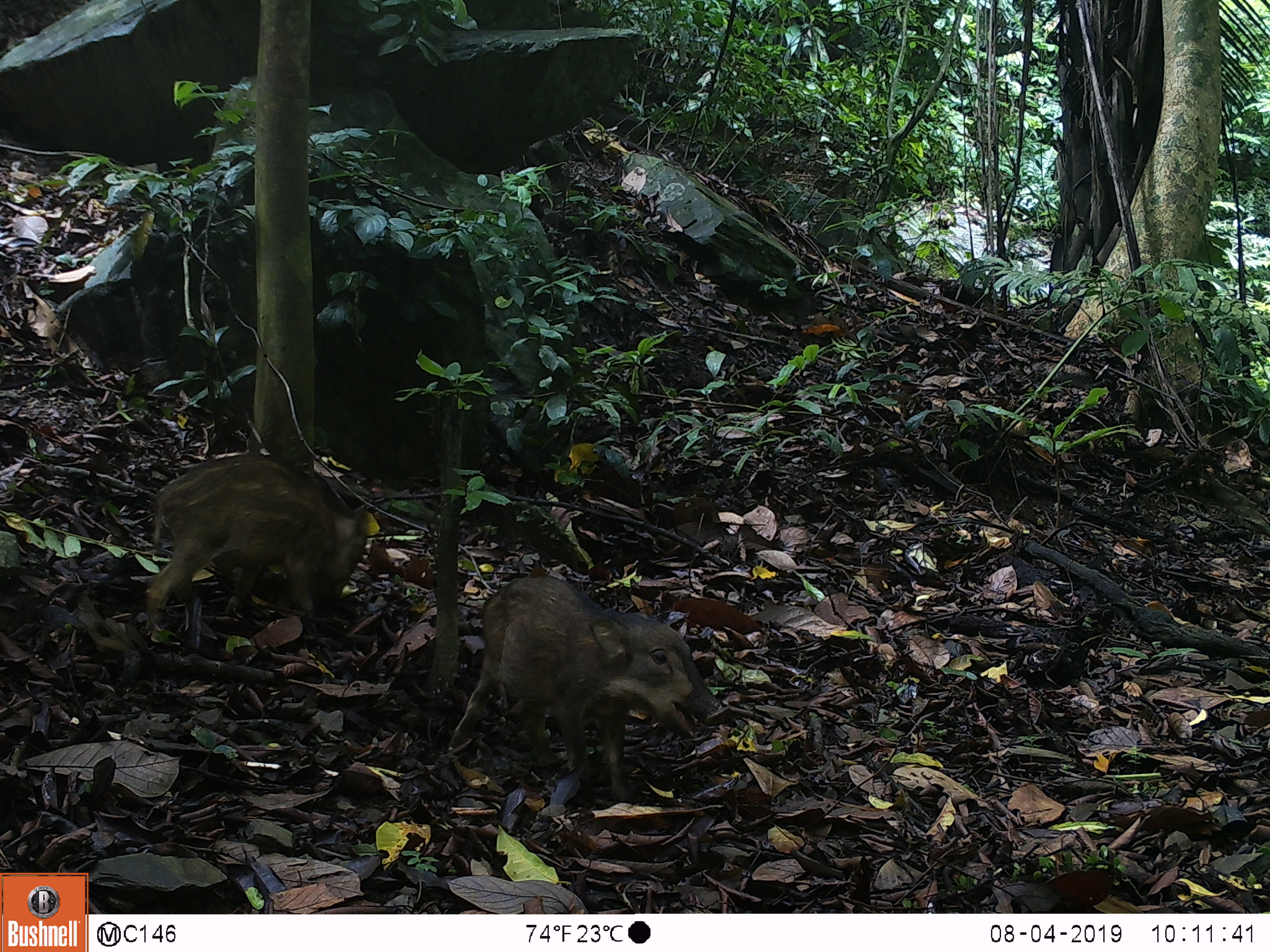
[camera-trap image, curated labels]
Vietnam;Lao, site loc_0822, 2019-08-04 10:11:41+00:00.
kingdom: Animalia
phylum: Chordata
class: Mammalia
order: Artiodactyla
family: Suidae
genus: Sus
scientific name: Sus scrofa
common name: eurasian wild pig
Eurasian wild pig (Sus scrofa). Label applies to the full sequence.